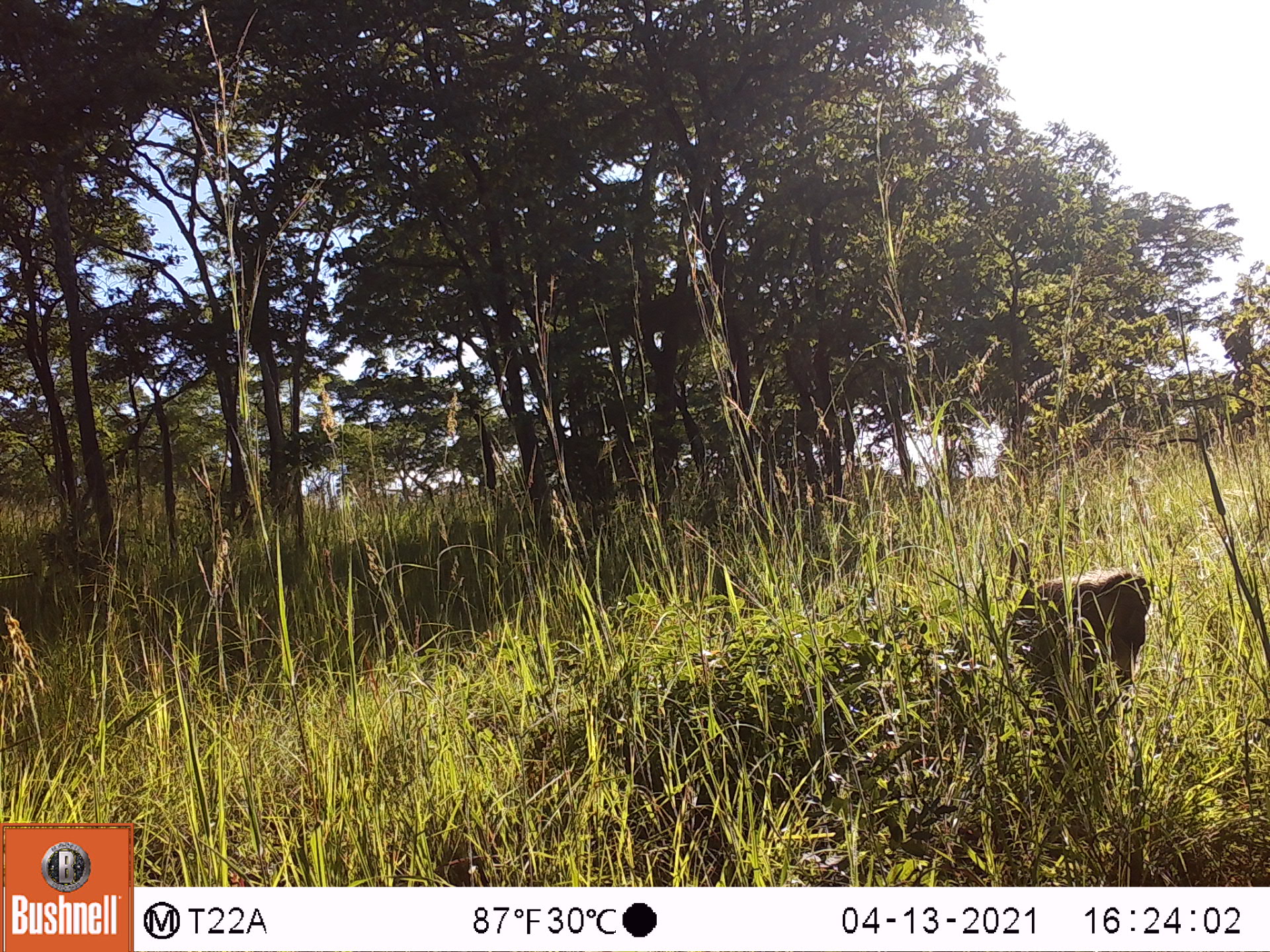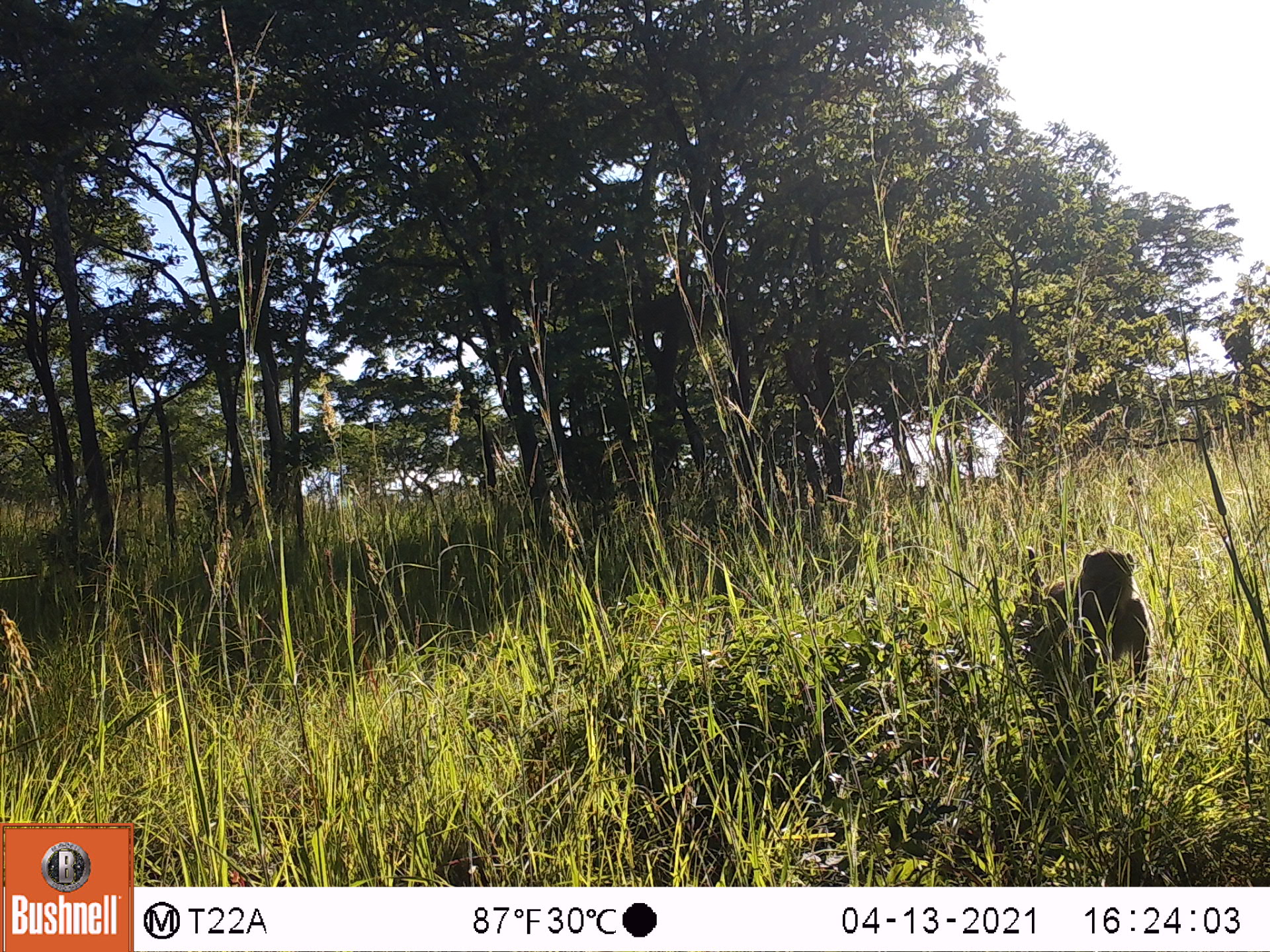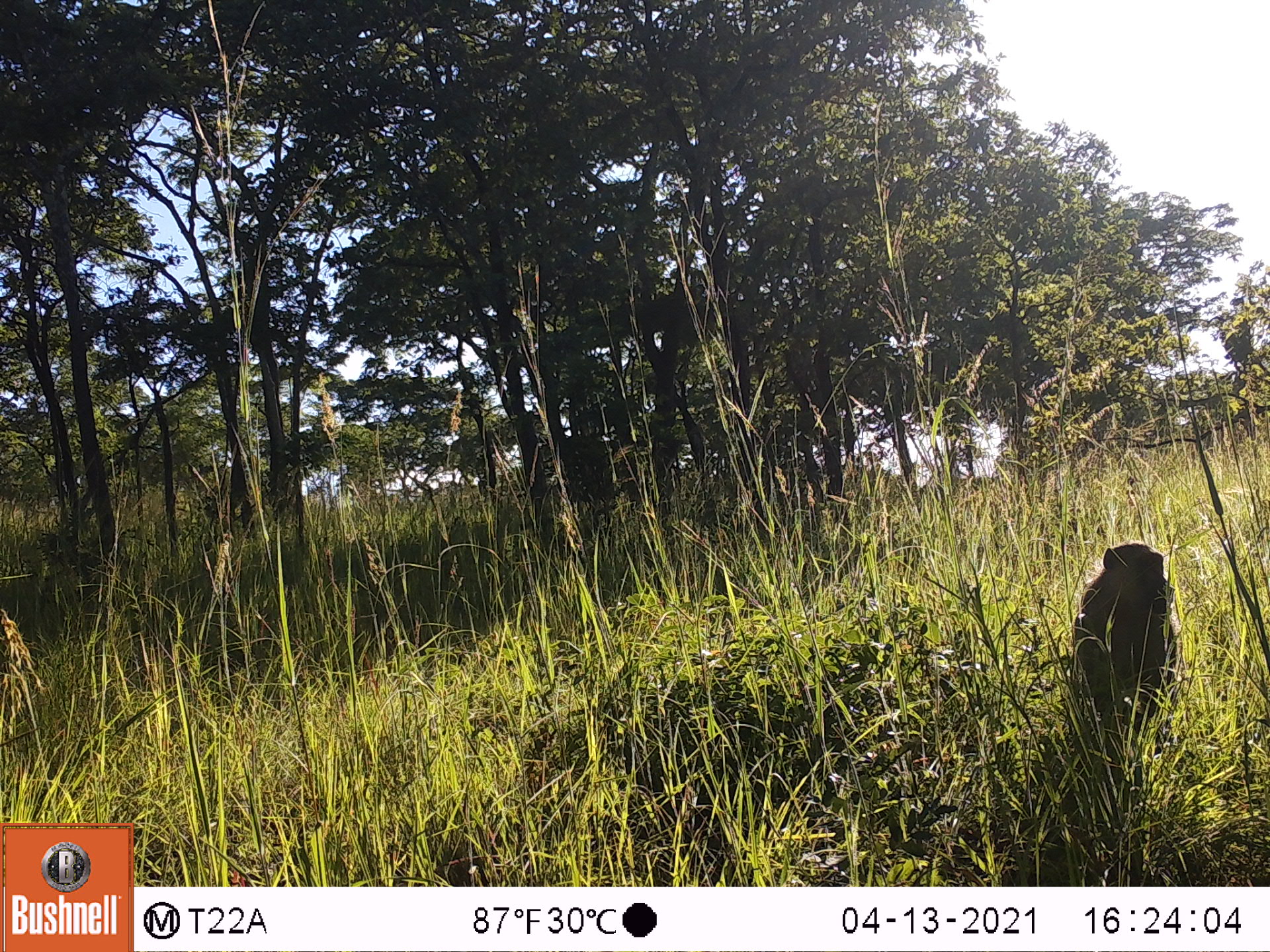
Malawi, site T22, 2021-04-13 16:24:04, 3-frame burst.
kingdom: Animalia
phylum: Chordata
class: Mammalia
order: Primates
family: Cercopithecidae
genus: Papio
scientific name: Papio cynocephalus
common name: yellow baboon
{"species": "yellow baboon (Papio cynocephalus)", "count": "1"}